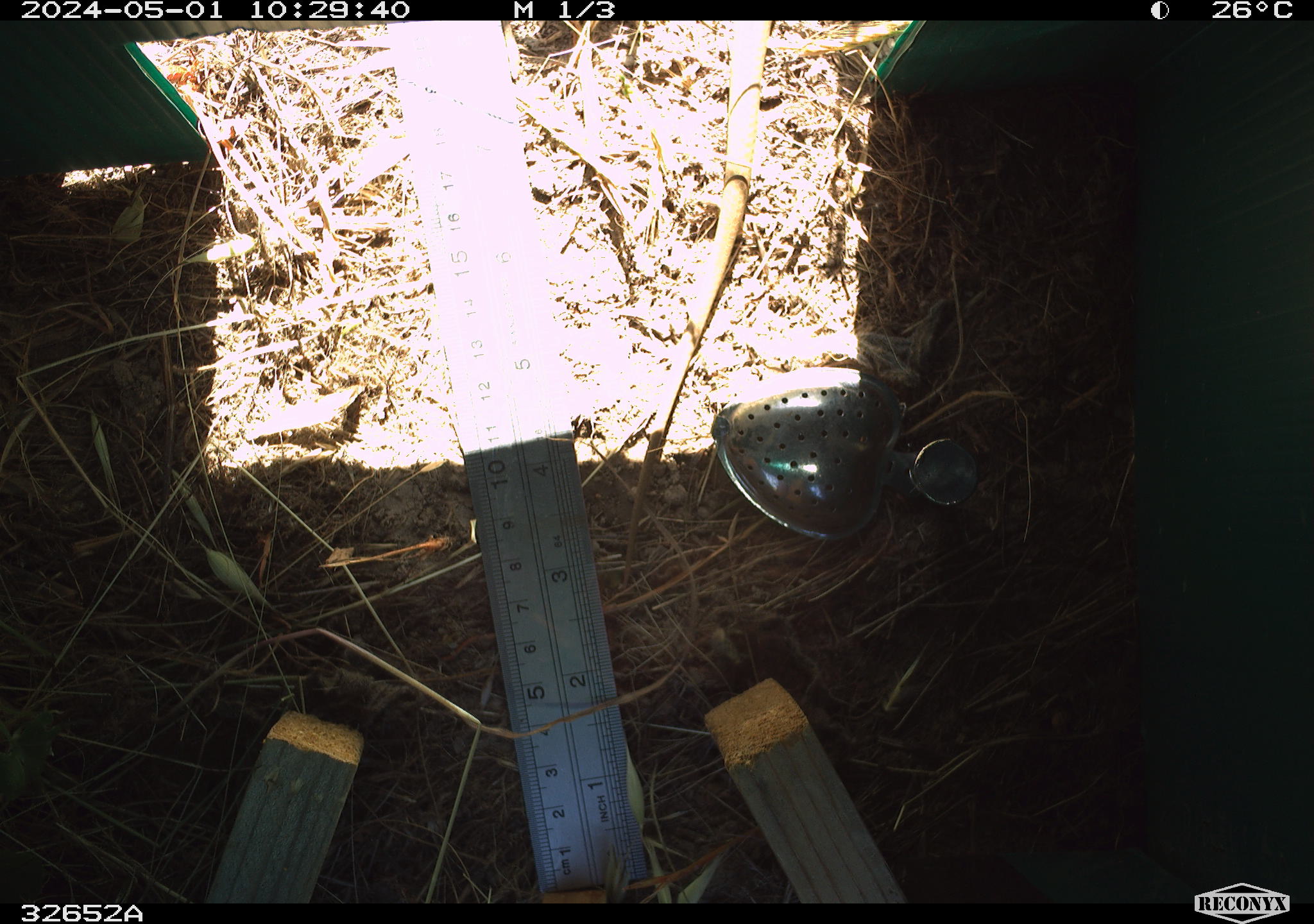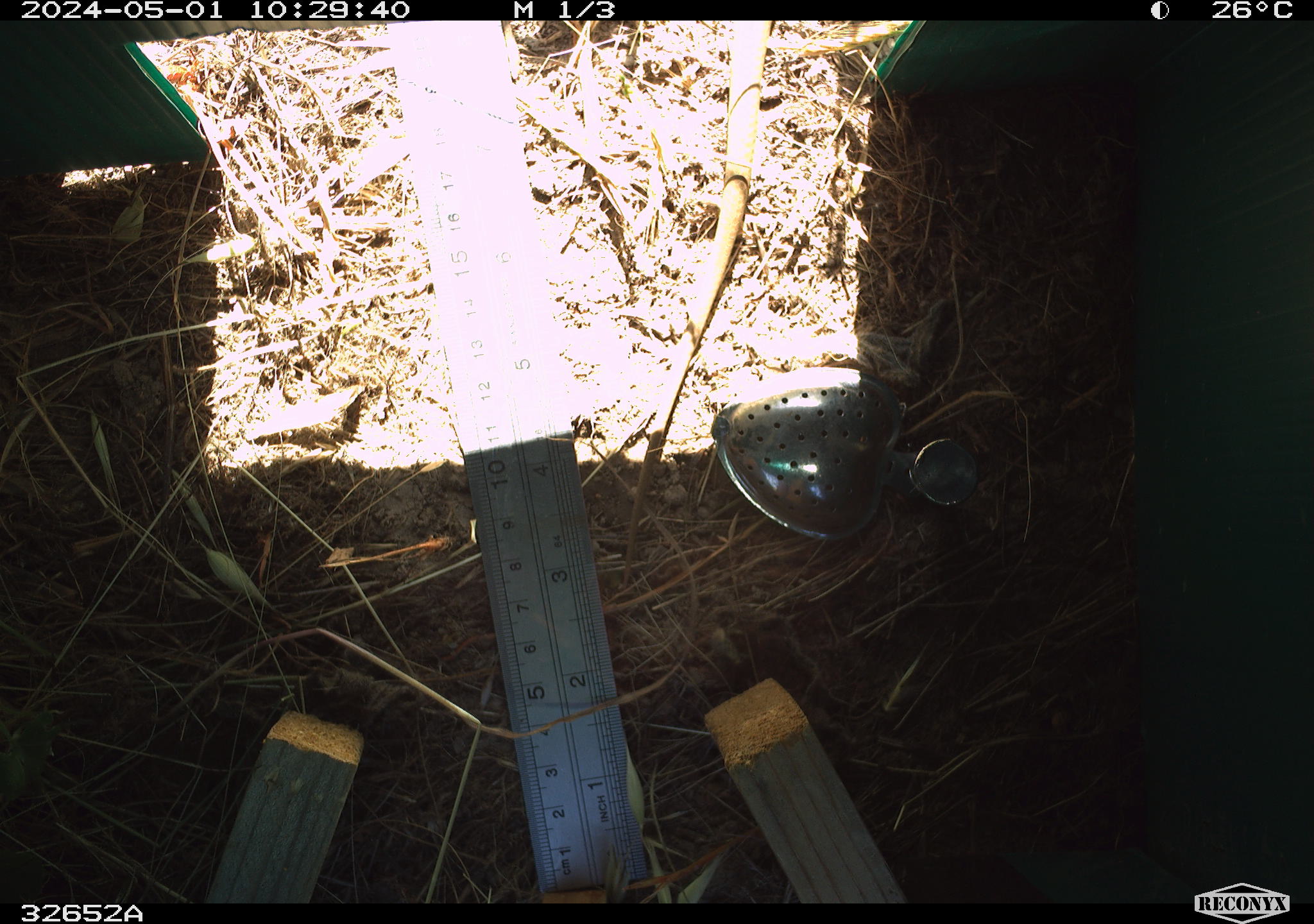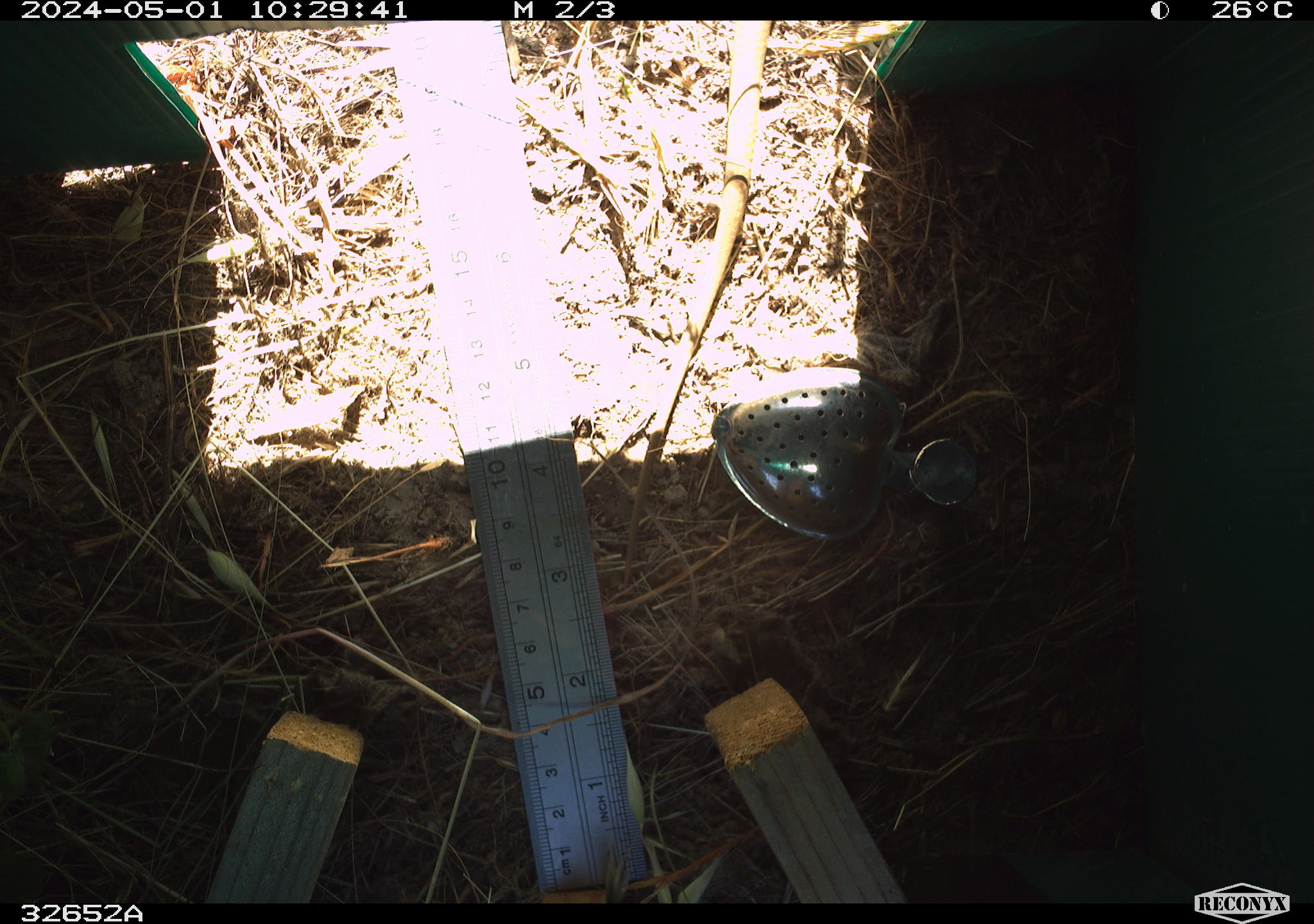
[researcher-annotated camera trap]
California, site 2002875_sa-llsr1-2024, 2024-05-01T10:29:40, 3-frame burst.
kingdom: Animalia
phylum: Chordata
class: Reptilia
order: Squamata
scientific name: Squamata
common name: lizards and snakes